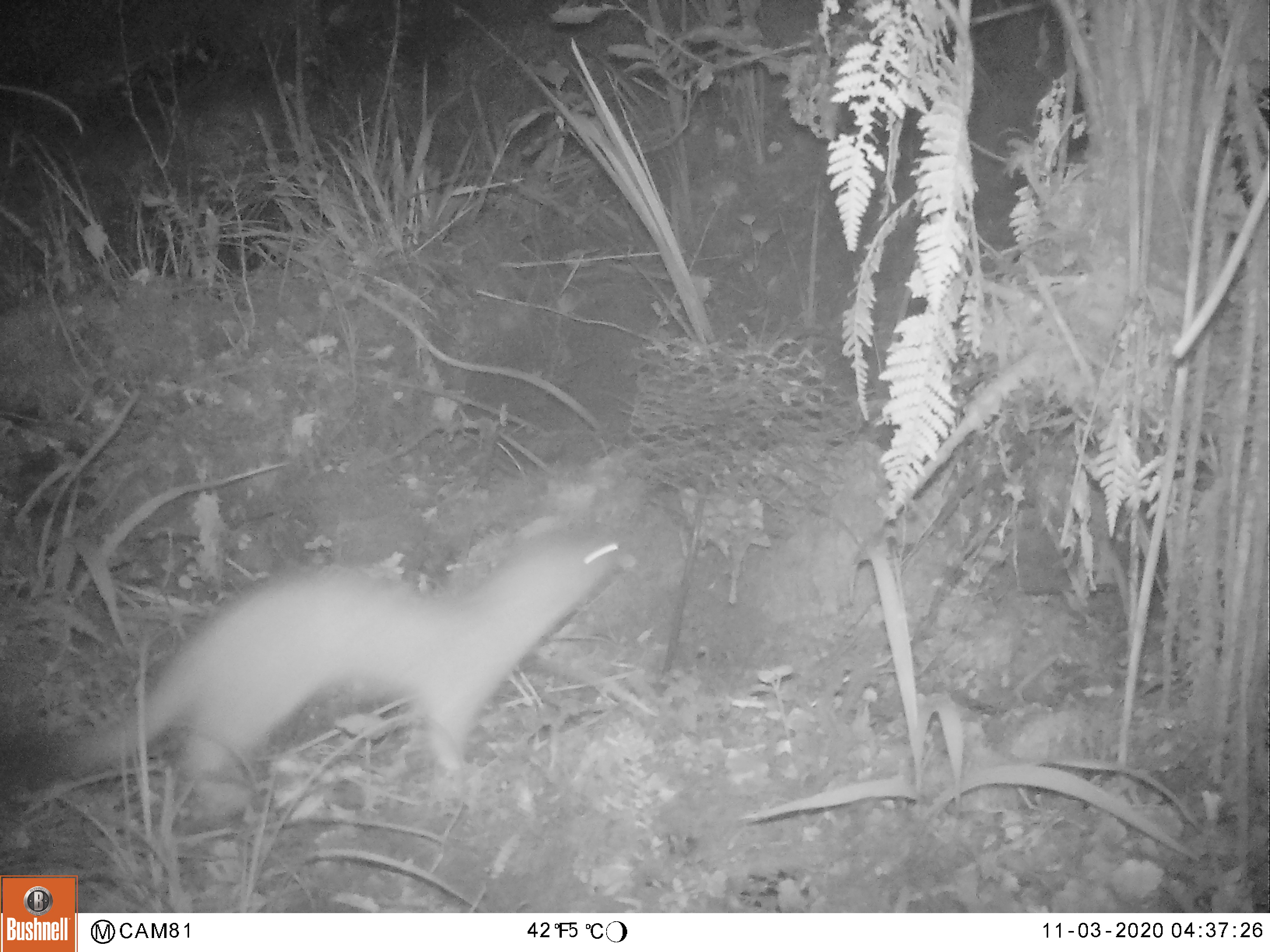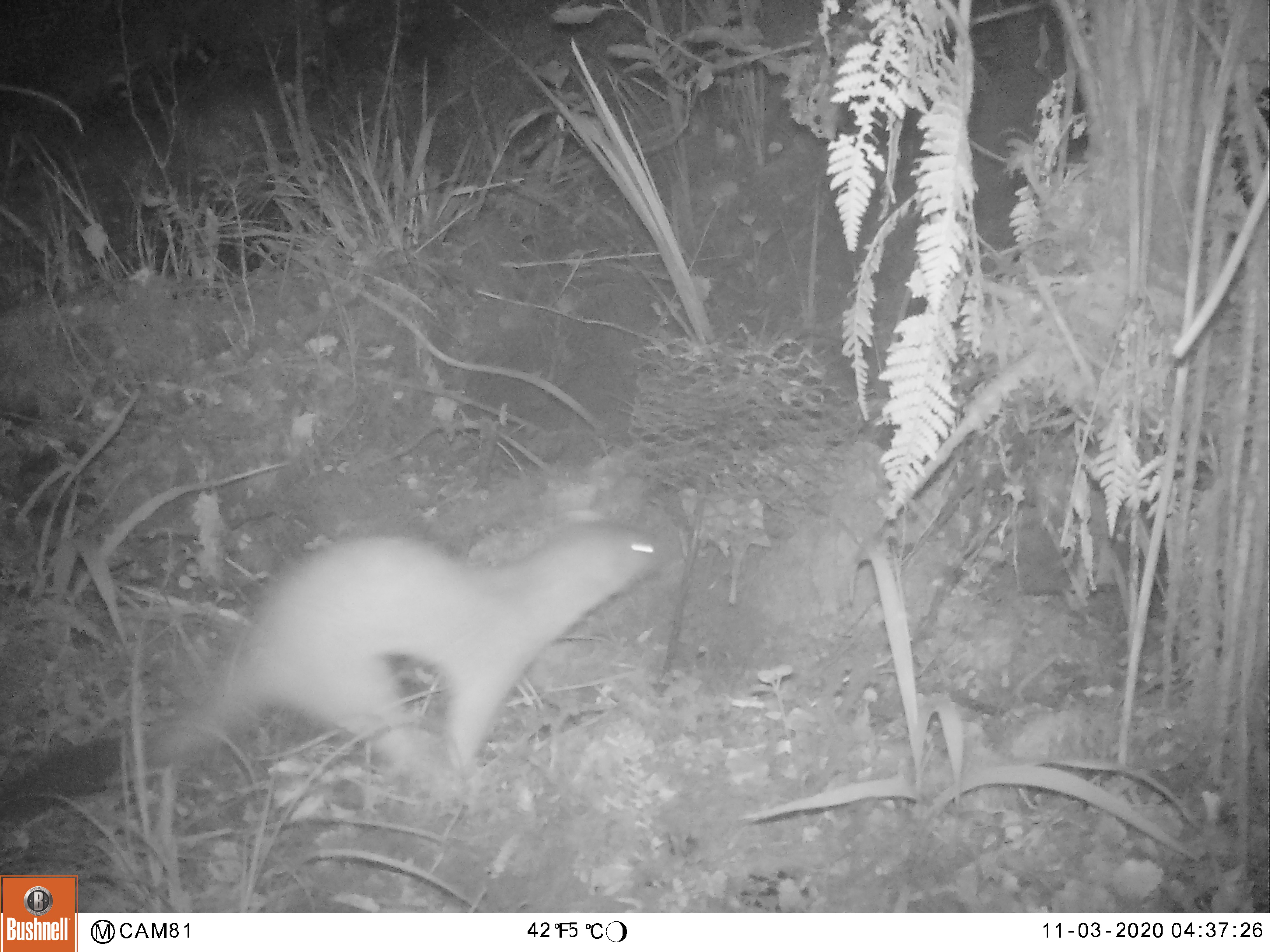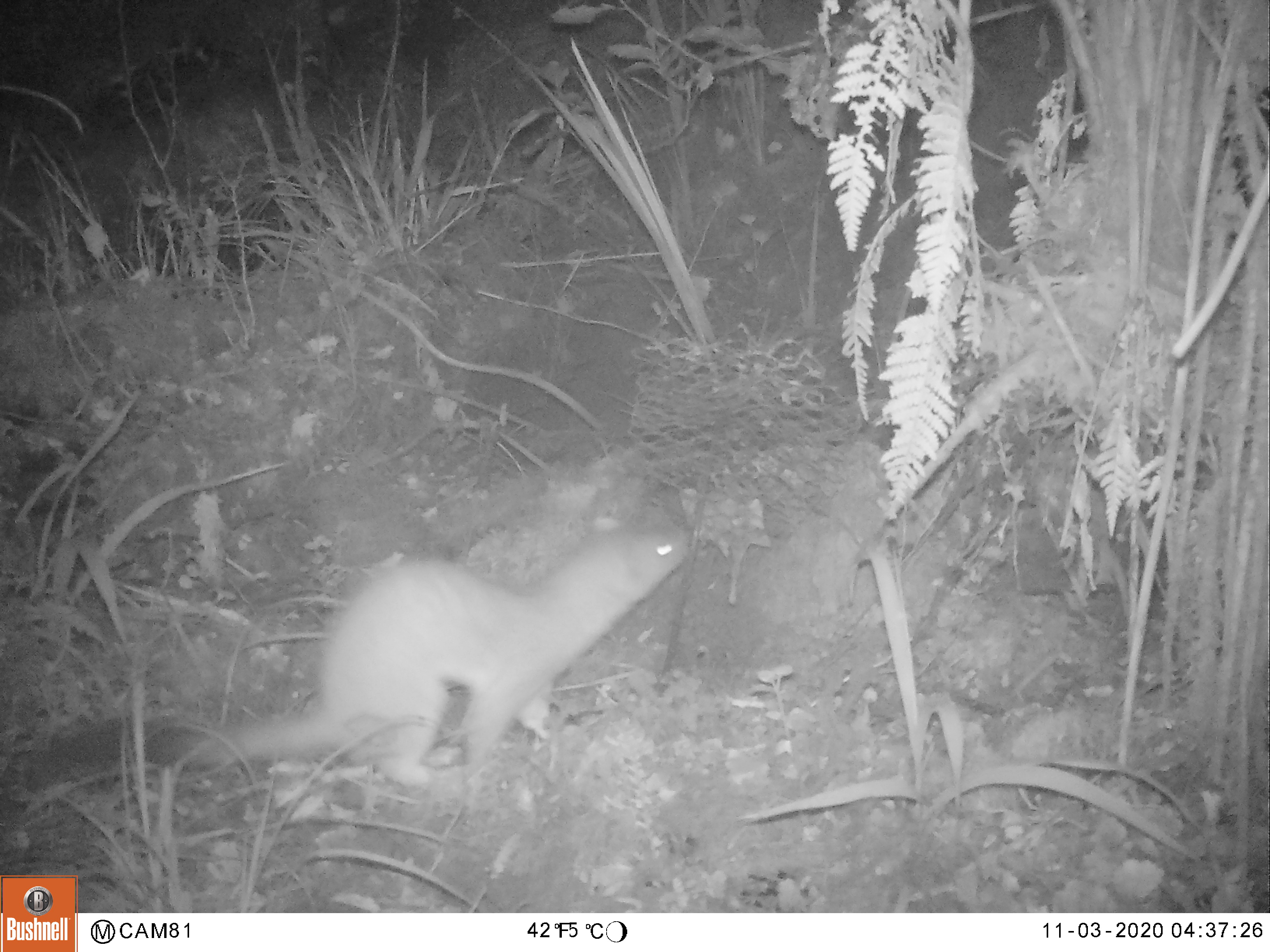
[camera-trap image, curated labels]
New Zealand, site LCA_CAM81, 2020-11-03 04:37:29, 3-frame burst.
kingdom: Animalia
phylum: Chordata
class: Mammalia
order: Carnivora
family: Mustelidae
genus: Mustela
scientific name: Mustela erminea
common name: stoat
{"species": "stoat (Mustela erminea)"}